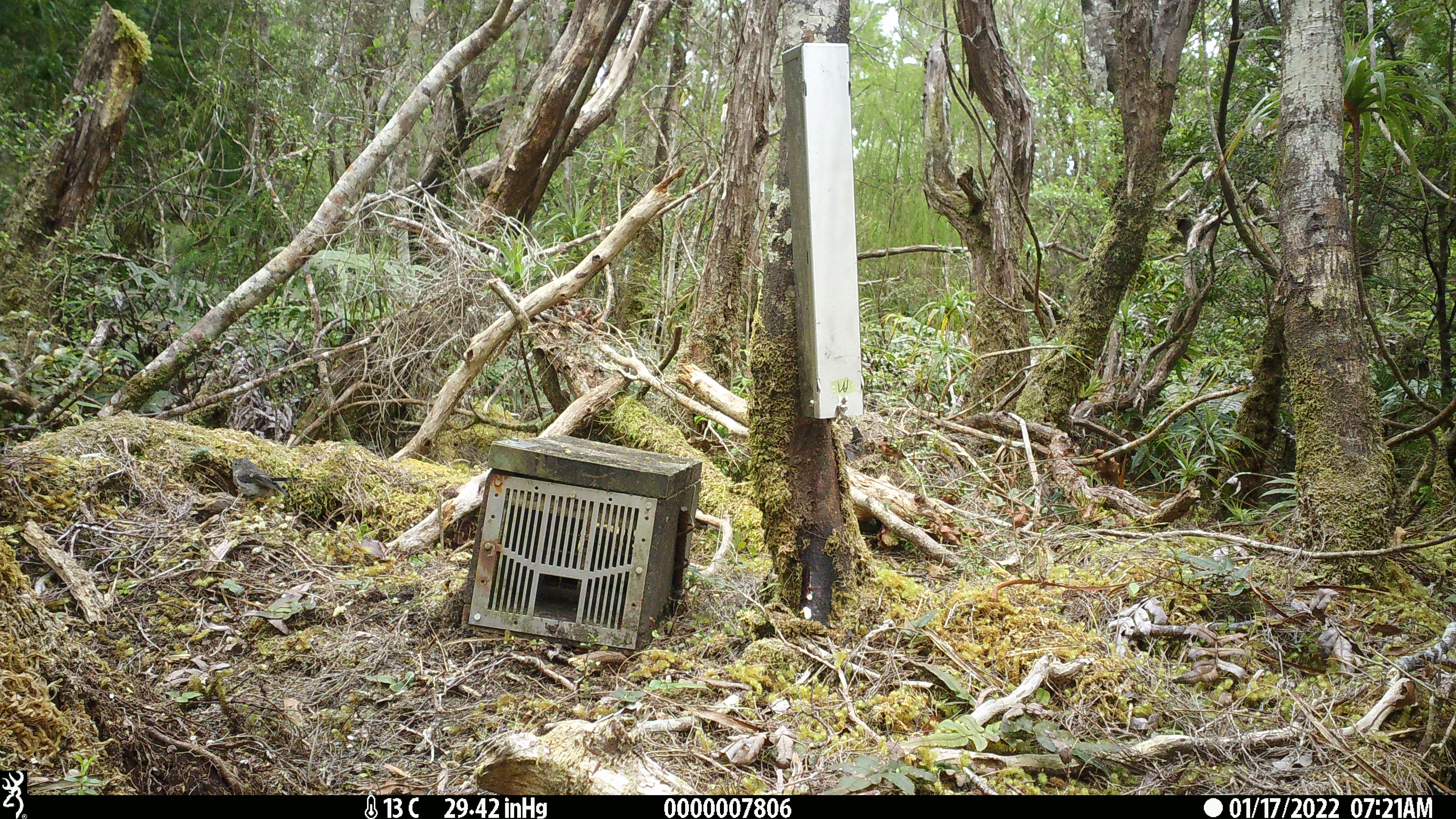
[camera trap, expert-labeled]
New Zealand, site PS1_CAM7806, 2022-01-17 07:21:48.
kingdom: Animalia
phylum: Chordata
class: Aves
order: Passeriformes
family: Petroicidae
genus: Petroica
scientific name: Petroica australis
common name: new zealand robin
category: robin